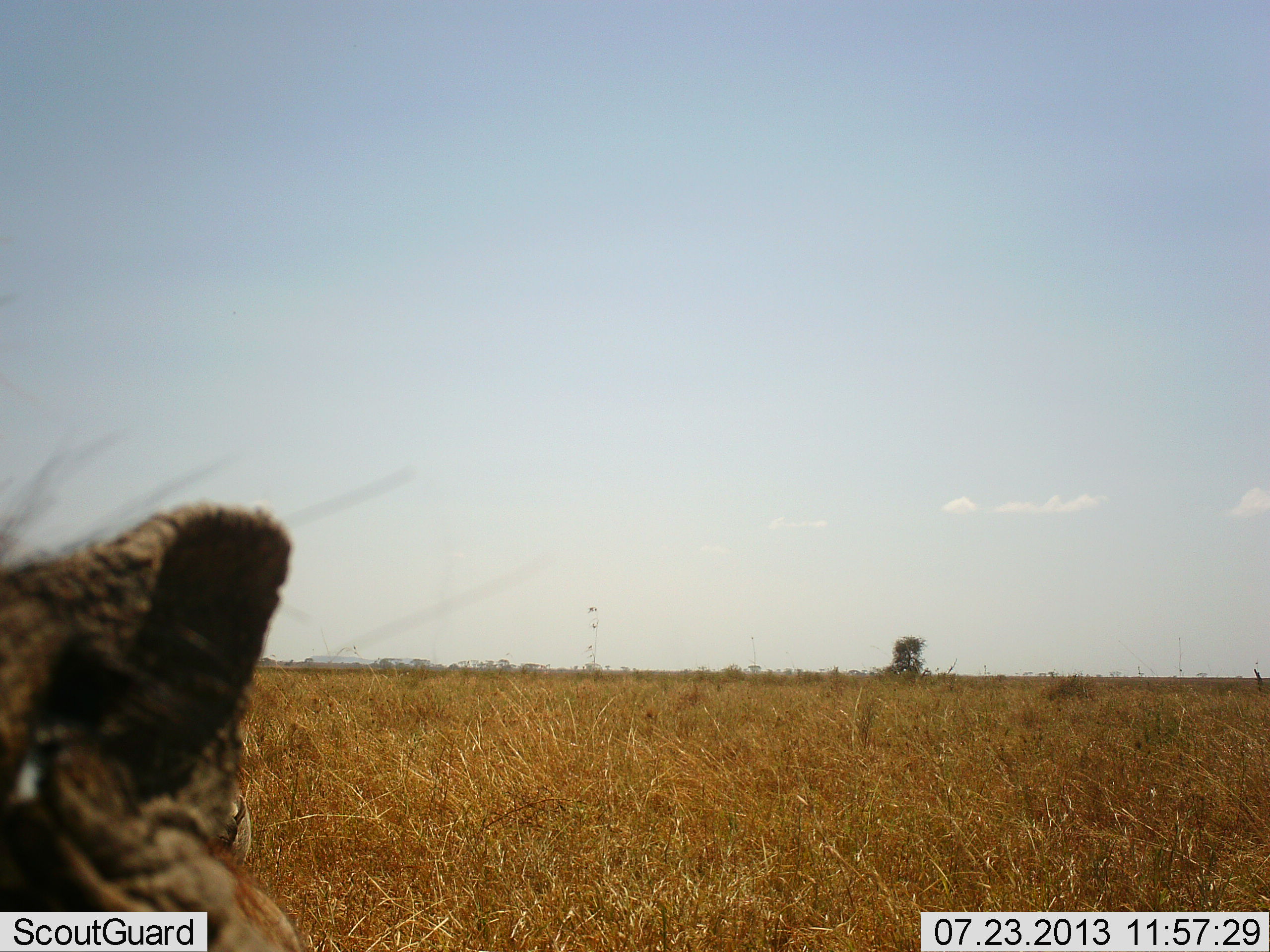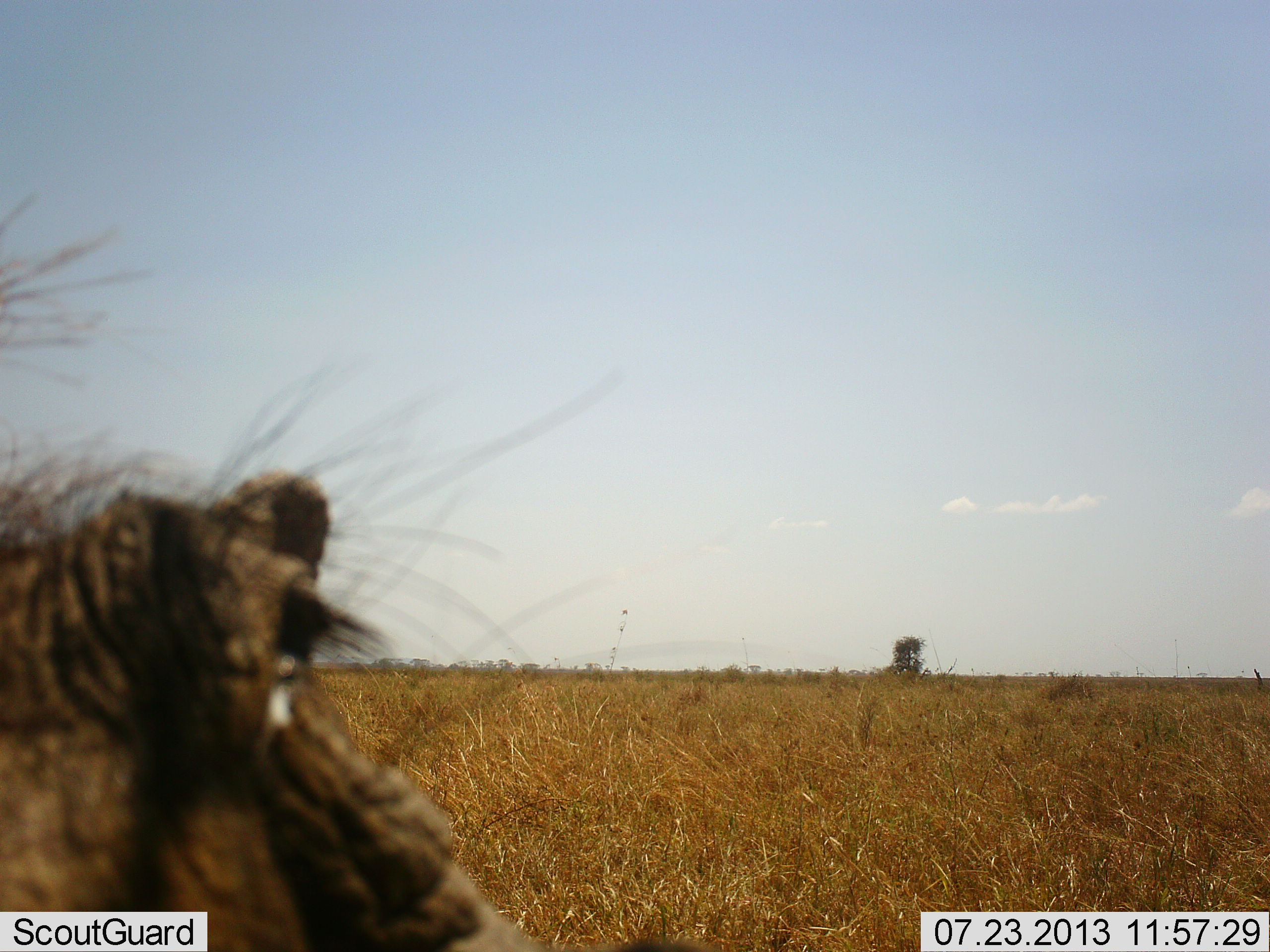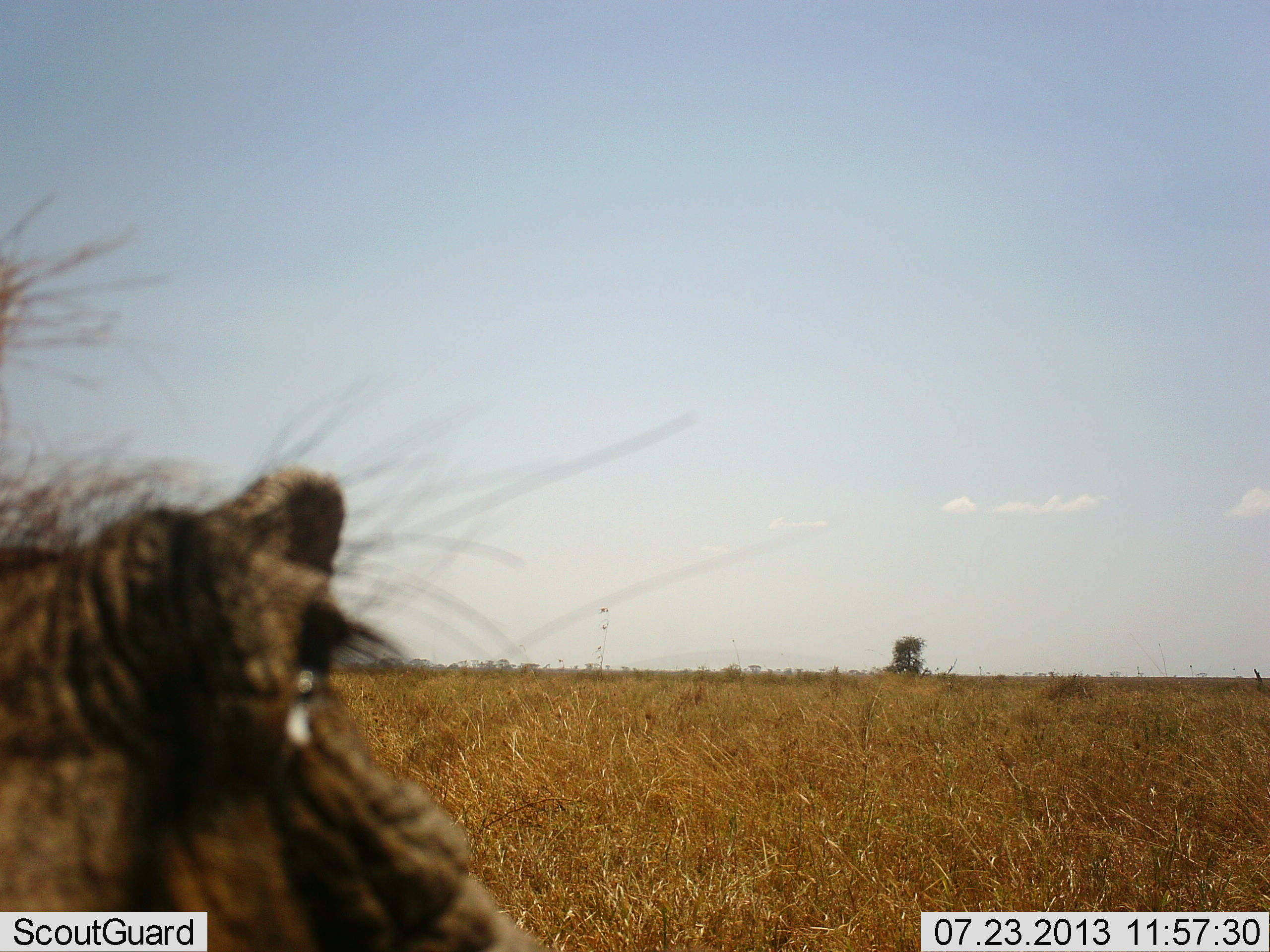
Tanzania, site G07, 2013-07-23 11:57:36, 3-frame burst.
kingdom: Animalia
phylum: Chordata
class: Mammalia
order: Artiodactyla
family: Suidae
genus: Phacochoerus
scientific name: Phacochoerus africanus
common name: warthog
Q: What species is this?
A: Warthog (Phacochoerus africanus).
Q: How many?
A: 1.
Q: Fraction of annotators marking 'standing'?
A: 59%.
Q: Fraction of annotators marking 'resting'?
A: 9%.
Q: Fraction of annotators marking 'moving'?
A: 27%.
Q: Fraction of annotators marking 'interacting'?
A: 5%.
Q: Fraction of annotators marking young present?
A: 0%.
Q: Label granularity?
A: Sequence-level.